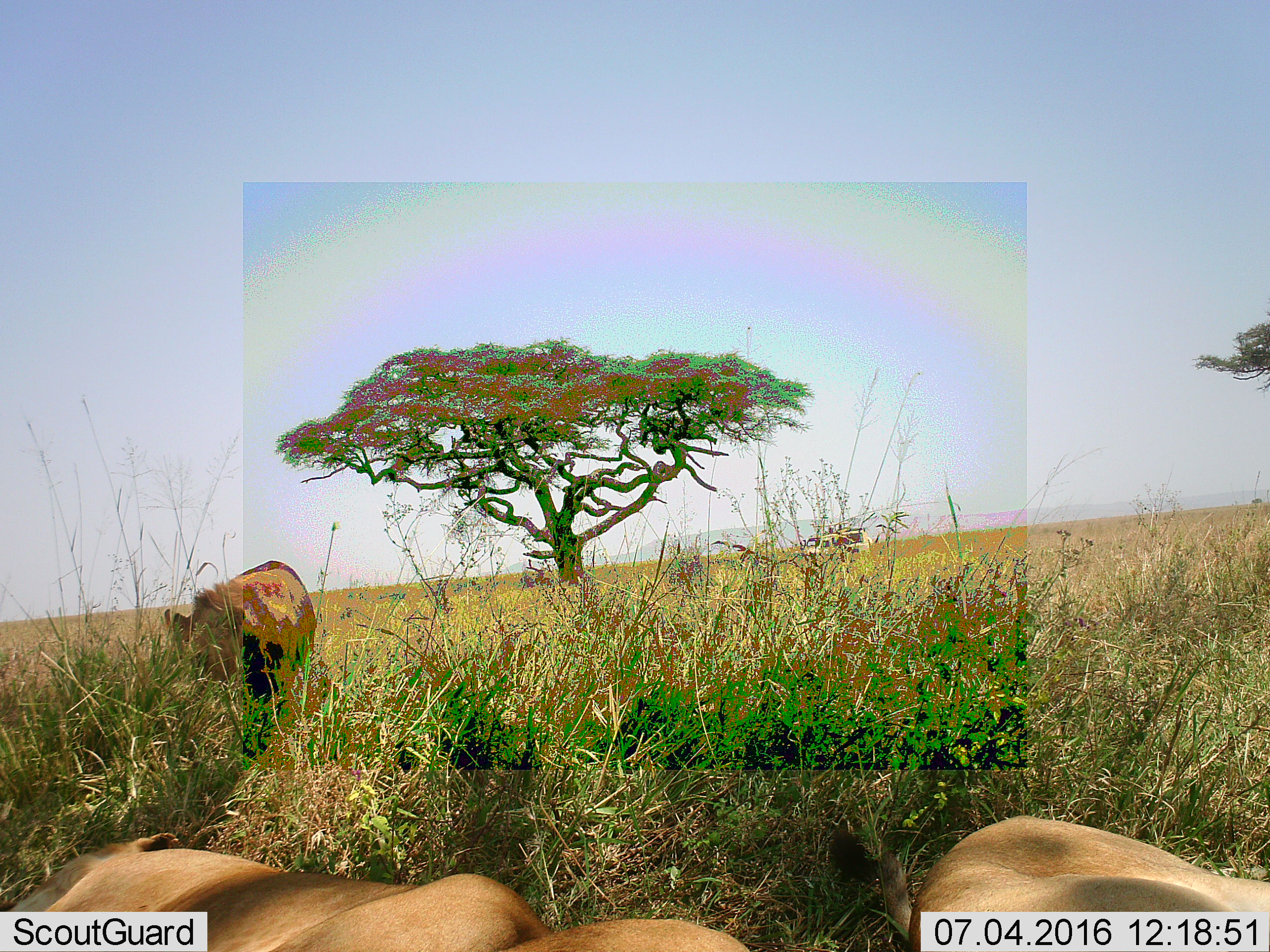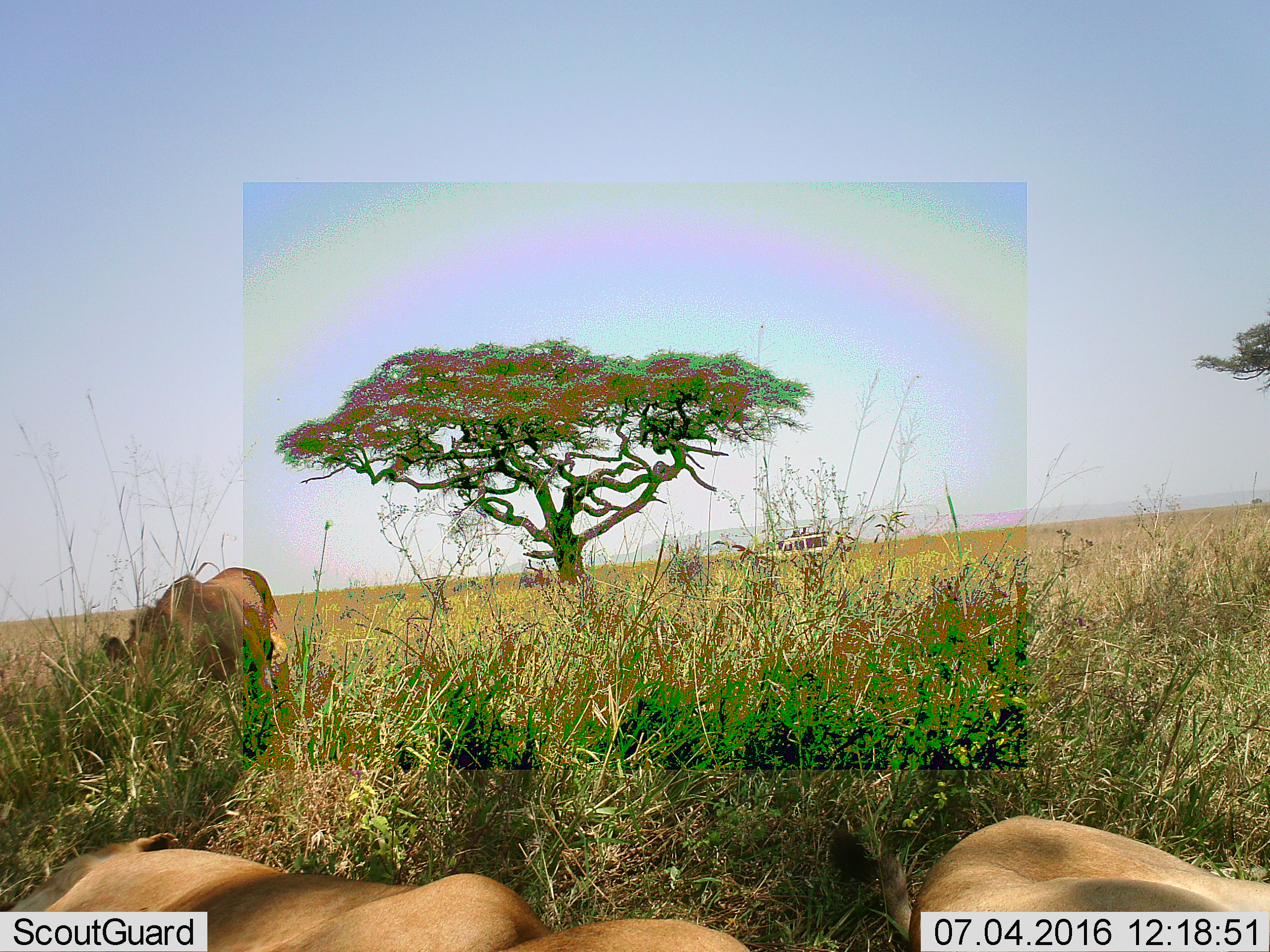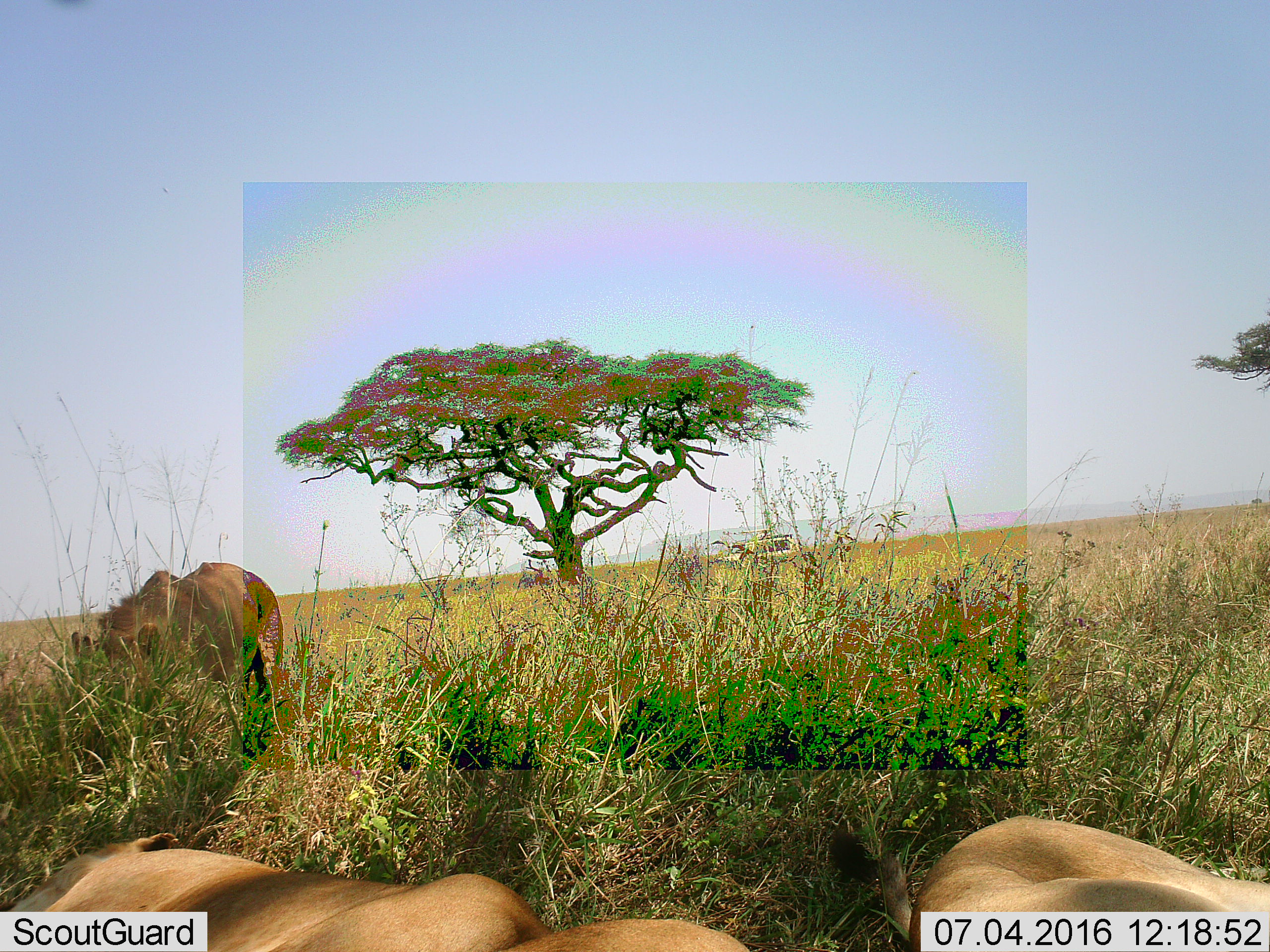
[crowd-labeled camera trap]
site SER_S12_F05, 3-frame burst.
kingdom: Animalia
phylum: Chordata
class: Mammalia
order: Carnivora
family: Felidae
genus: Panthera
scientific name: Panthera leo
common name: lion female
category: lionfemale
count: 3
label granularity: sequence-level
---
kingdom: Animalia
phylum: Chordata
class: Mammalia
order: Carnivora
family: Felidae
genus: Panthera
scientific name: Panthera leo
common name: lion male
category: lionmale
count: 1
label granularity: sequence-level